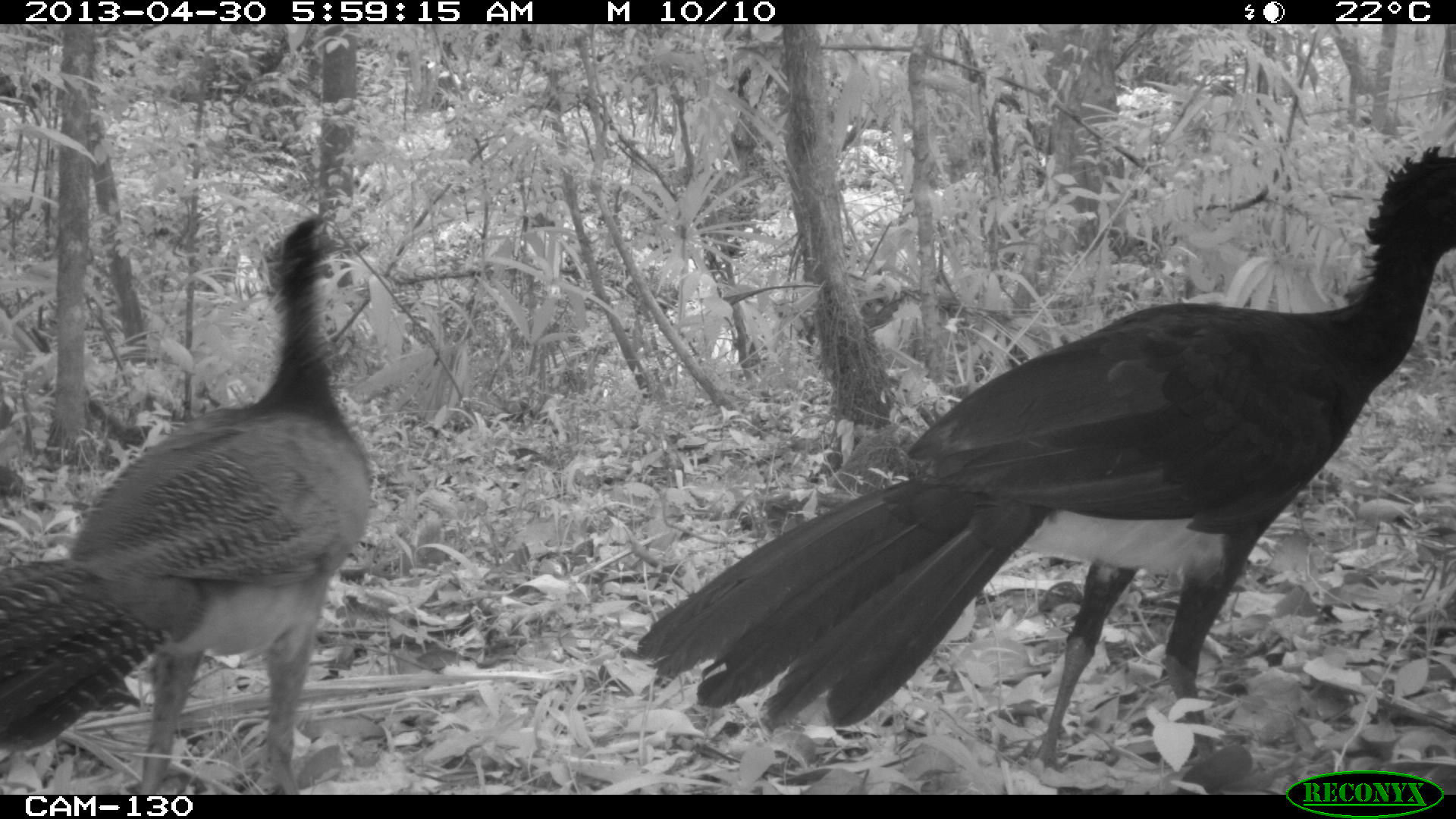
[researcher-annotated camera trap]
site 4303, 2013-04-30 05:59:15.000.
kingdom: Animalia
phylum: Chordata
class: Aves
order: Galliformes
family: Cracidae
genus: Crax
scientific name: Crax rubra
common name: great curassow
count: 2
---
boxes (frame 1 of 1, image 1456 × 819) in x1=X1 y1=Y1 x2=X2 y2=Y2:
crax rubra: x1=634 y1=146 x2=1456 y2=771; x1=0 y1=210 x2=373 y2=794